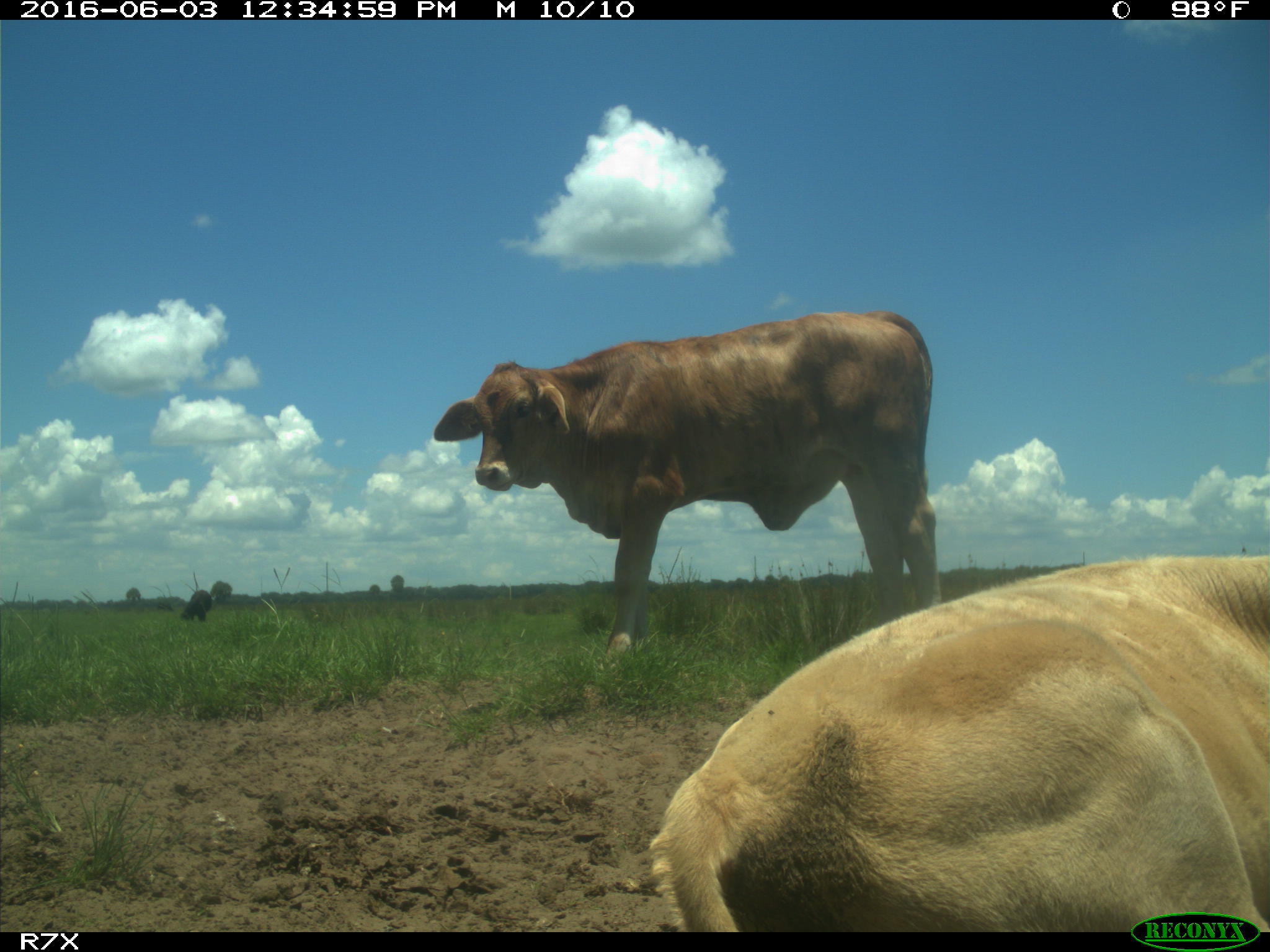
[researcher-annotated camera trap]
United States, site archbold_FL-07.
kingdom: Animalia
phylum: Chordata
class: Mammalia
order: Artiodactyla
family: Bovidae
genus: Bos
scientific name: Bos taurus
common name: domestic cow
Bos taurus (domestic cow).